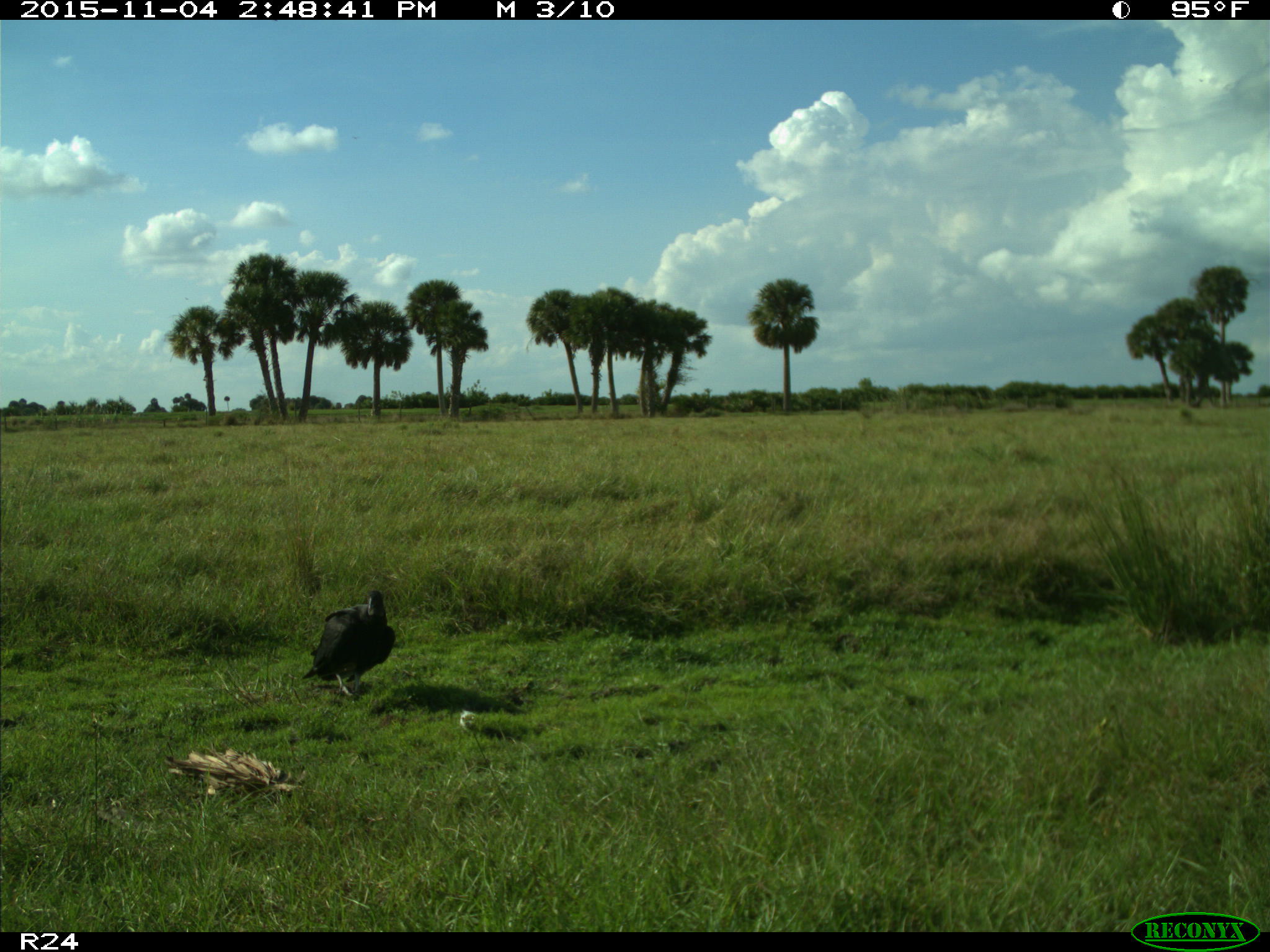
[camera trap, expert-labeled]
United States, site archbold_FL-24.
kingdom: Animalia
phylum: Chordata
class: Aves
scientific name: Aves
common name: birds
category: unidentified bird